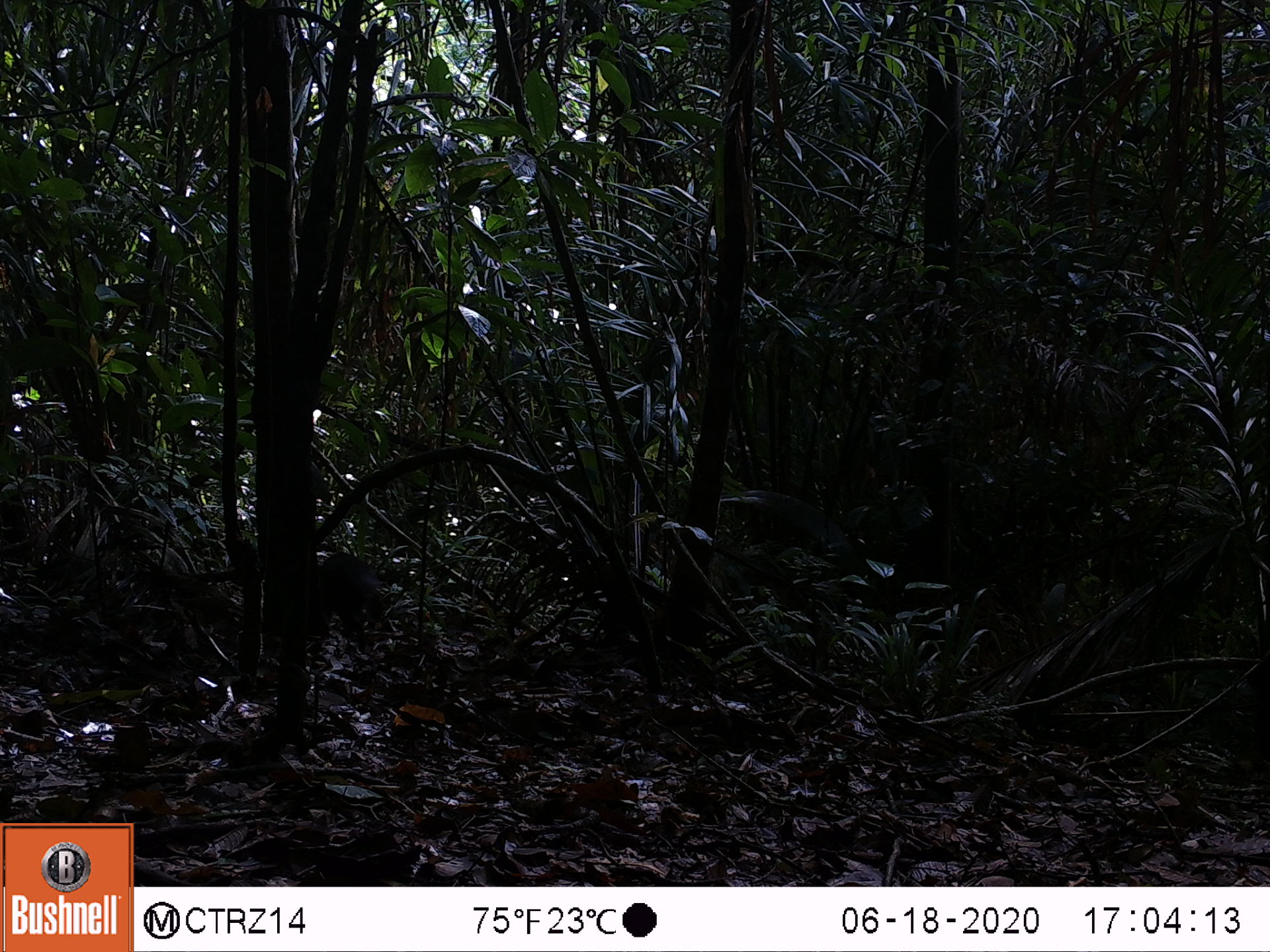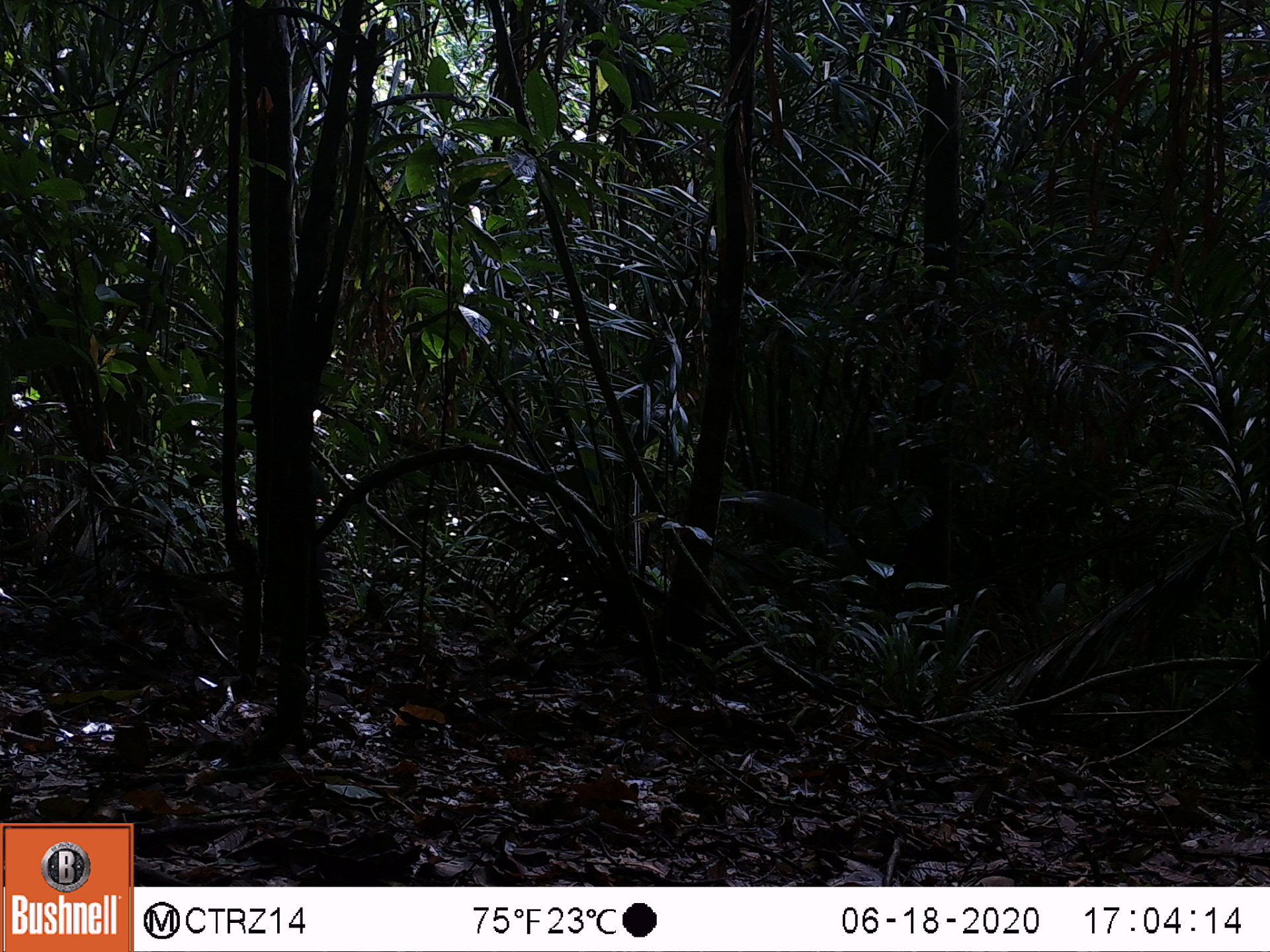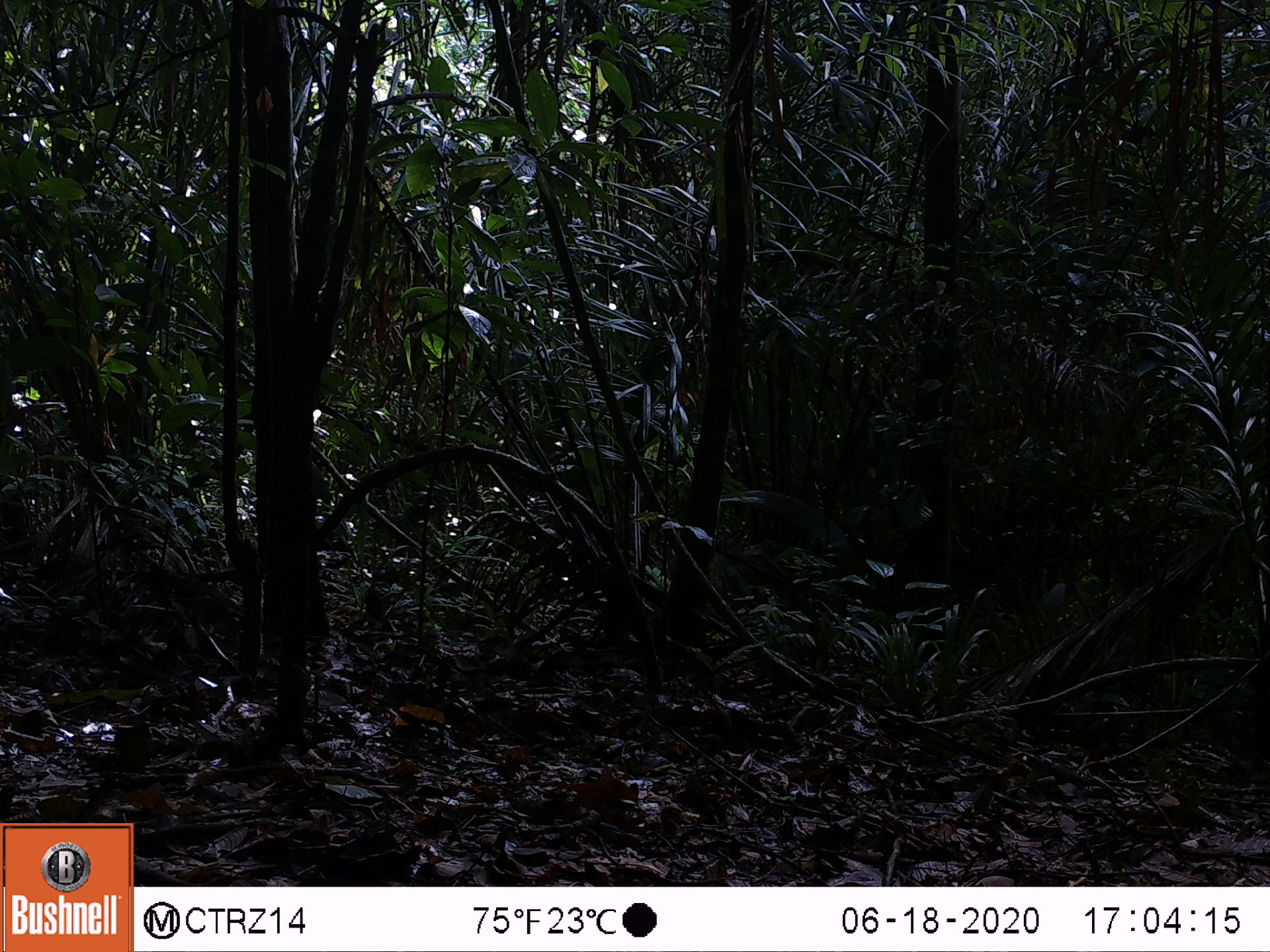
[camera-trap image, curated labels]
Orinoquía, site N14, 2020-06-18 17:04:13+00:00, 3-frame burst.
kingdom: Animalia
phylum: Chordata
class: Mammalia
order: Rodentia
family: Dasyproctidae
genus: Dasyprocta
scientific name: Dasyprocta fuliginosa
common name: black agouti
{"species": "black agouti (Dasyprocta fuliginosa)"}